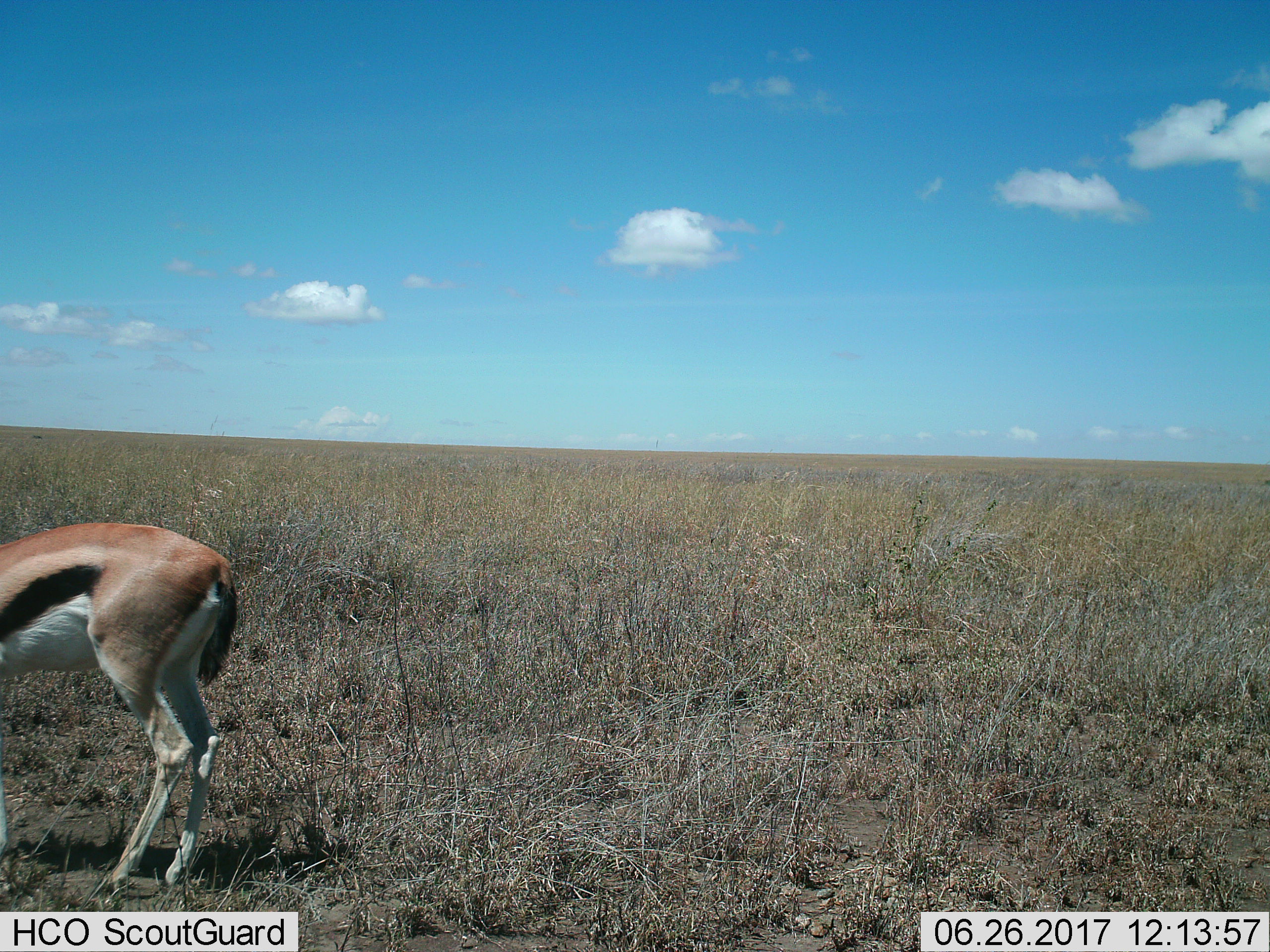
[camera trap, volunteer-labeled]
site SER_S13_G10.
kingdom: Animalia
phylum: Chordata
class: Mammalia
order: Artiodactyla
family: Bovidae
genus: Eudorcas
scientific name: Eudorcas thomsonii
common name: thomson's gazelle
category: gazellethomsons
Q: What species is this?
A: Gazellethomsons (thomson's gazelle) (Eudorcas thomsonii).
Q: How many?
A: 1.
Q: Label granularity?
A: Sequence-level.